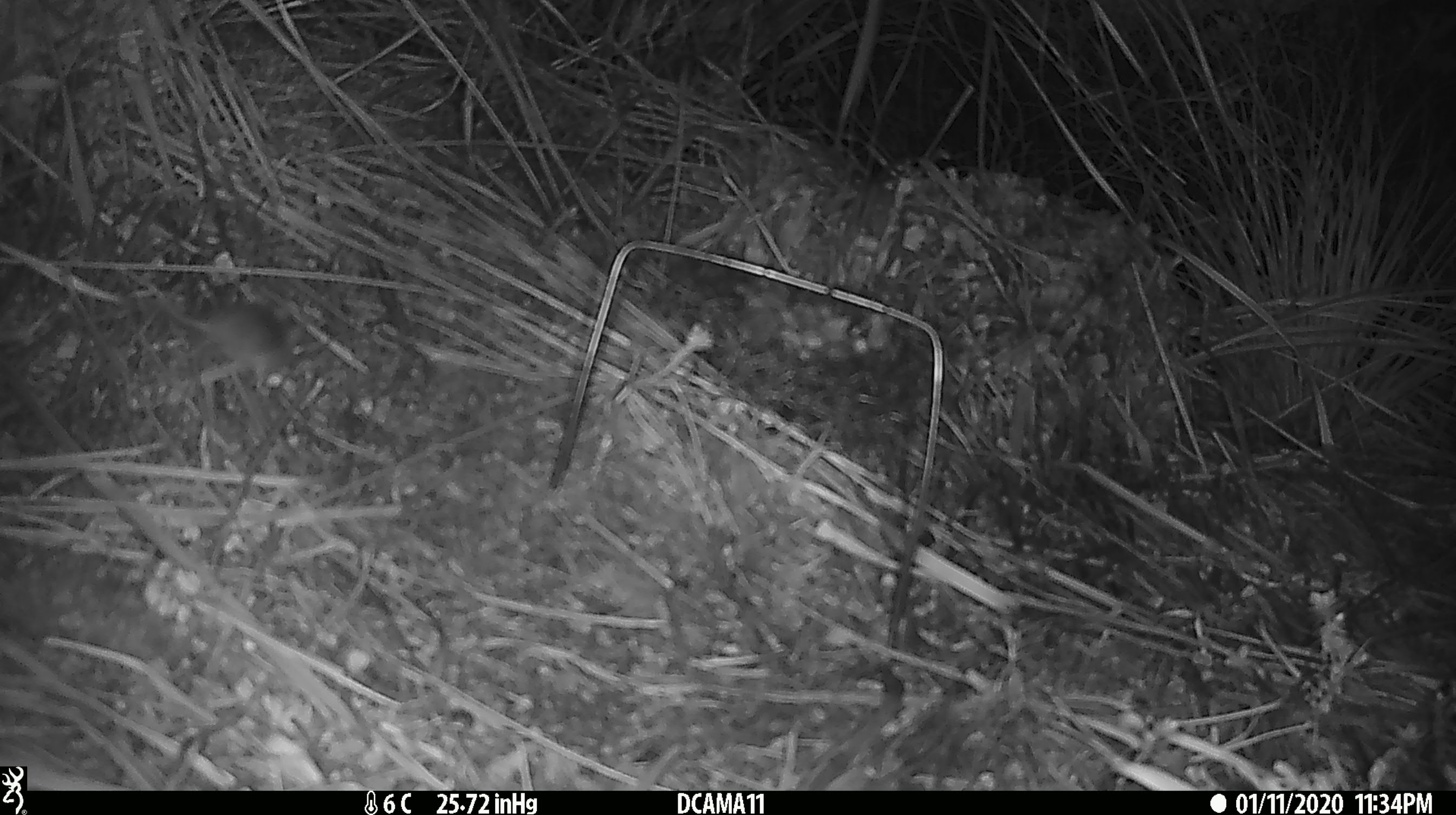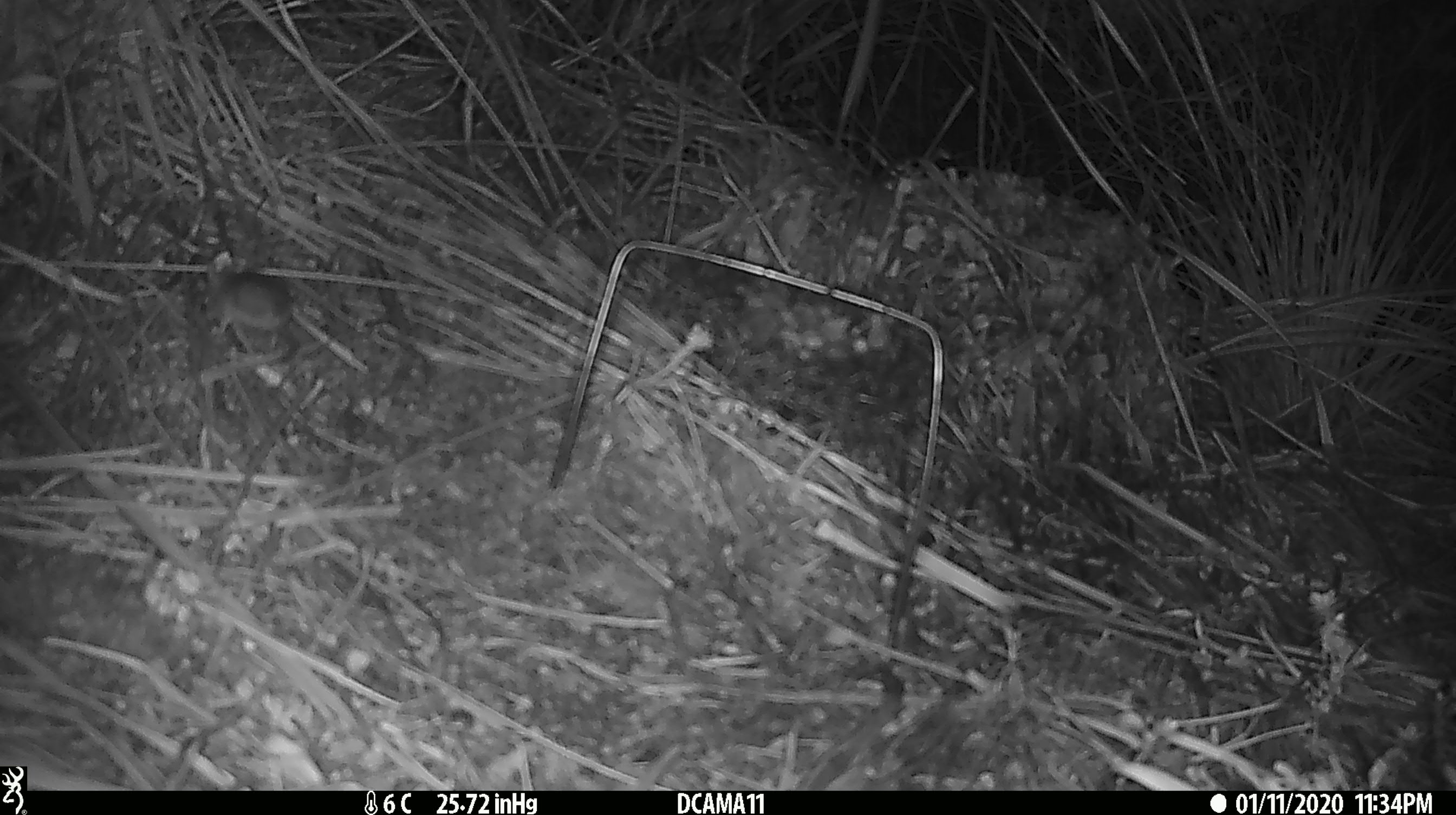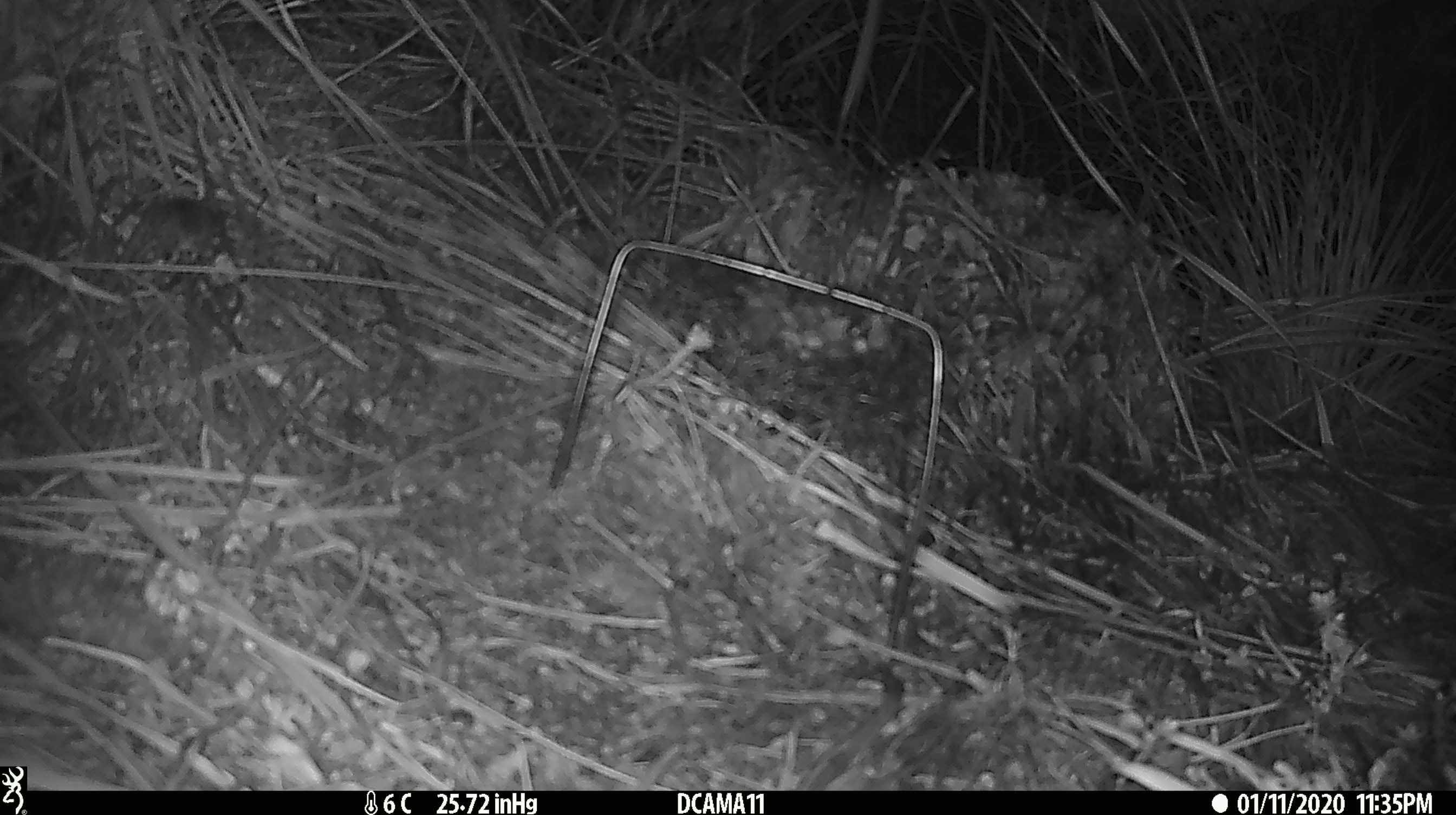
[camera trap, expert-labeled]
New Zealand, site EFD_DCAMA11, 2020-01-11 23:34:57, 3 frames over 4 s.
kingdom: Animalia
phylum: Chordata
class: Mammalia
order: Rodentia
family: Muridae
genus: Mus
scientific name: Mus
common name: mouse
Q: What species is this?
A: Mouse (Mus).